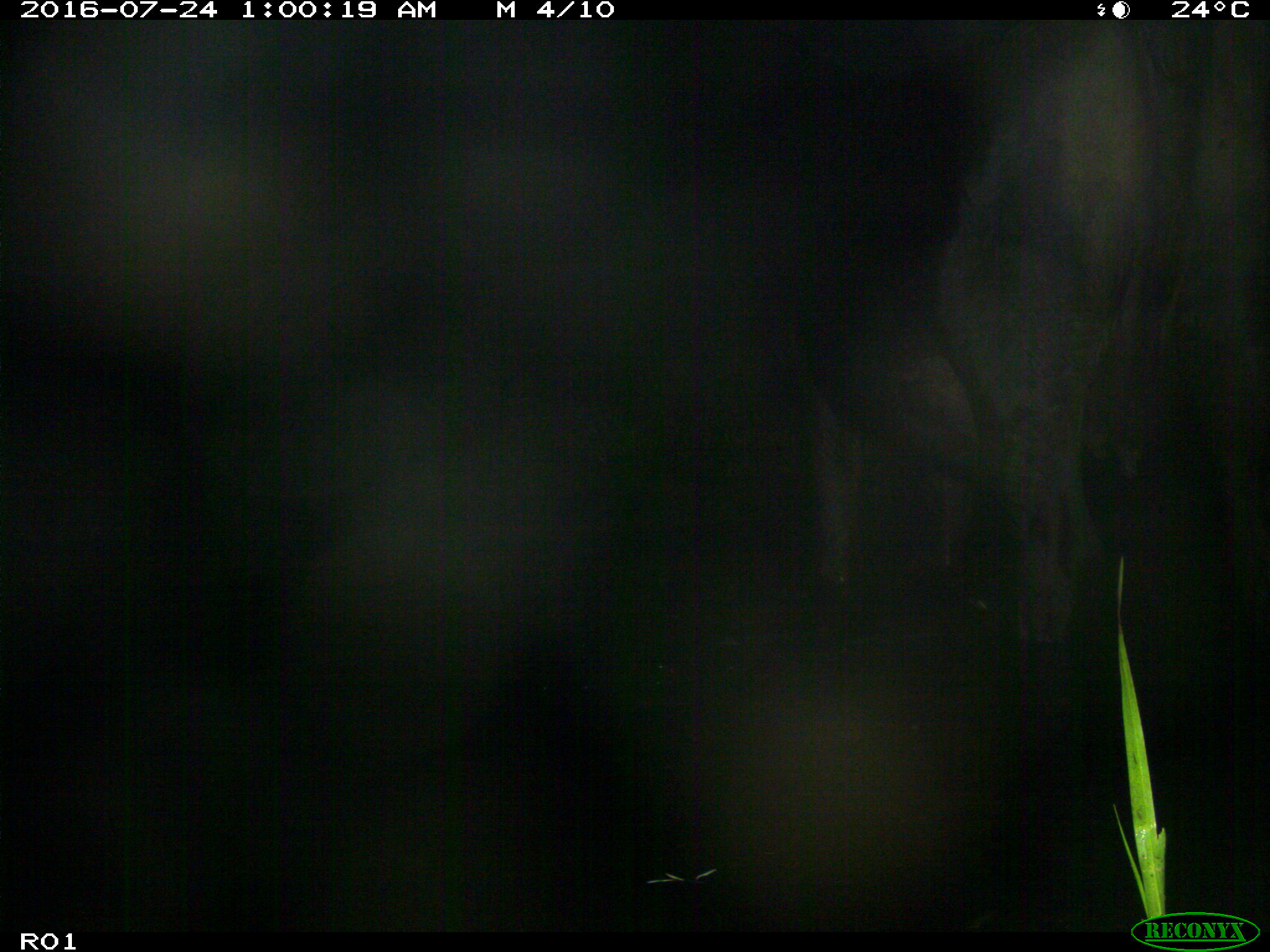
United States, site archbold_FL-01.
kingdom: Animalia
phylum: Chordata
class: Mammalia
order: Artiodactyla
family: Bovidae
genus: Bos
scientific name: Bos taurus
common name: domestic cow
Bos taurus (domestic cow).